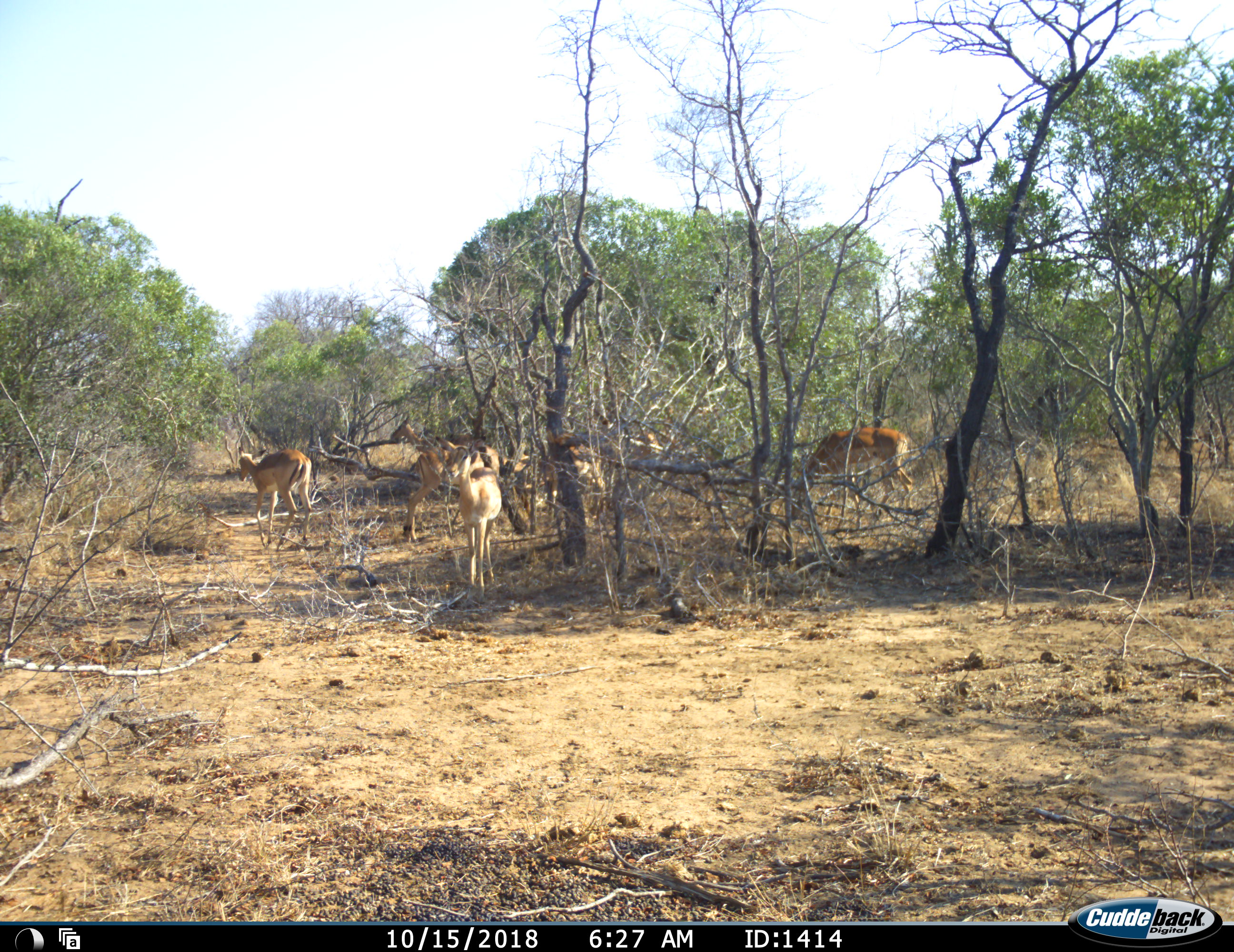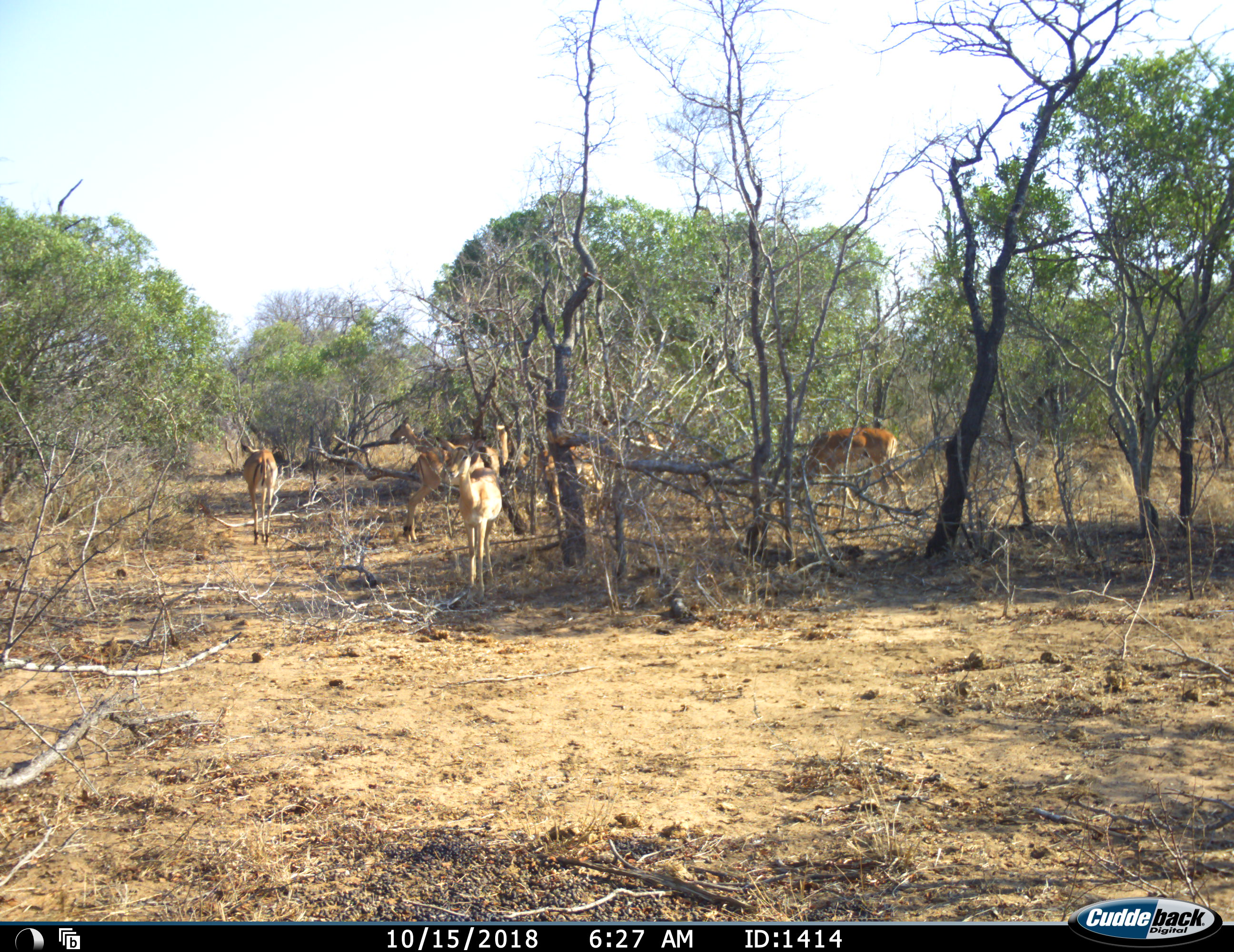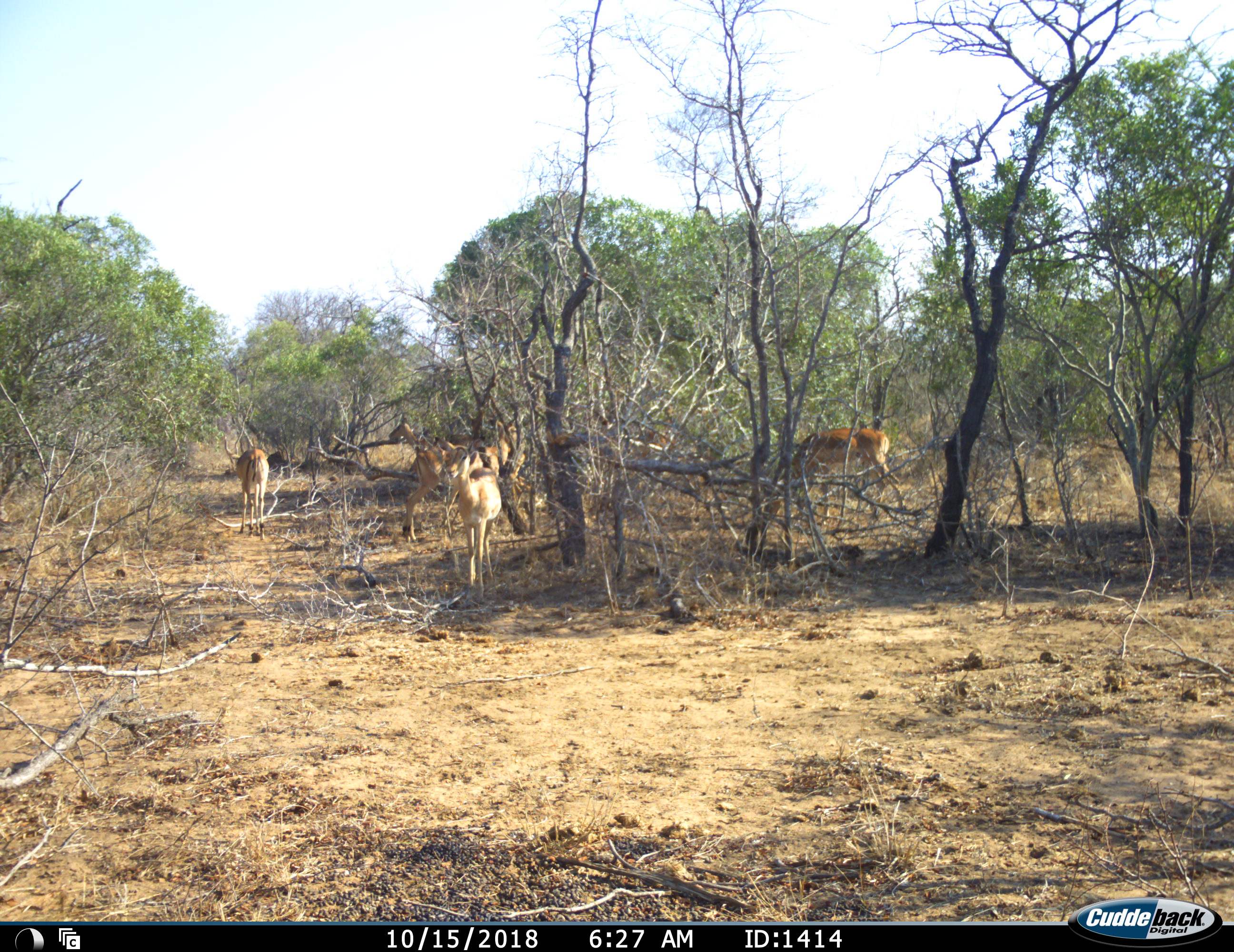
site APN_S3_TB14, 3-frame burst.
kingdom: Animalia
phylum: Chordata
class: Mammalia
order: Artiodactyla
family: Bovidae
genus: Aepyceros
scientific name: Aepyceros melampus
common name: impala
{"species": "impala (Aepyceros melampus)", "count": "7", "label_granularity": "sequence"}